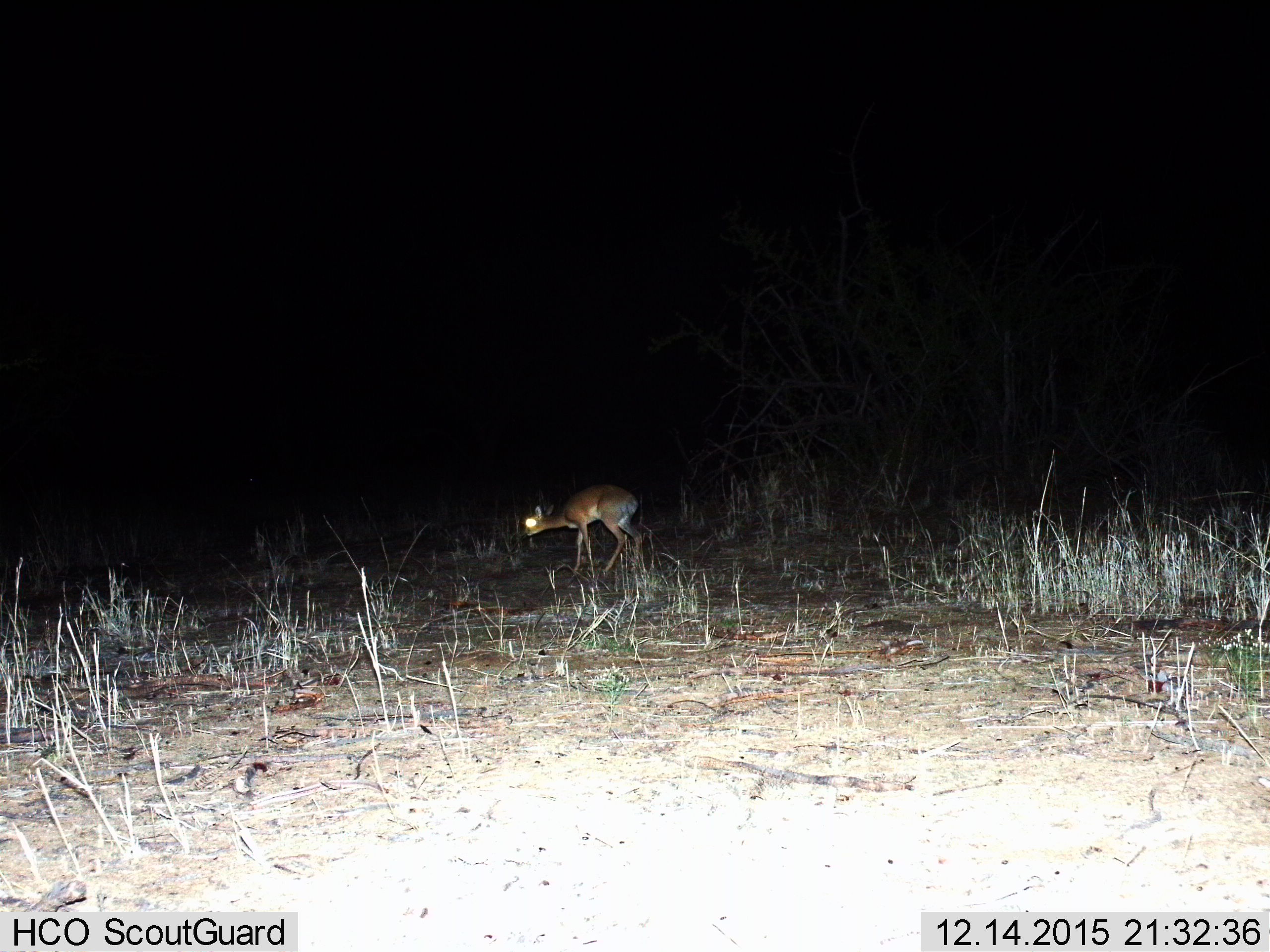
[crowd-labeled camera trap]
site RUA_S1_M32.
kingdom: Animalia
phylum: Chordata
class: Mammalia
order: Artiodactyla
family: Bovidae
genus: Madoqua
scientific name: Madoqua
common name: dik-dik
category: dikdik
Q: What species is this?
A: Dikdik (dik-dik) (Madoqua).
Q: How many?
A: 1.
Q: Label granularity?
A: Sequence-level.